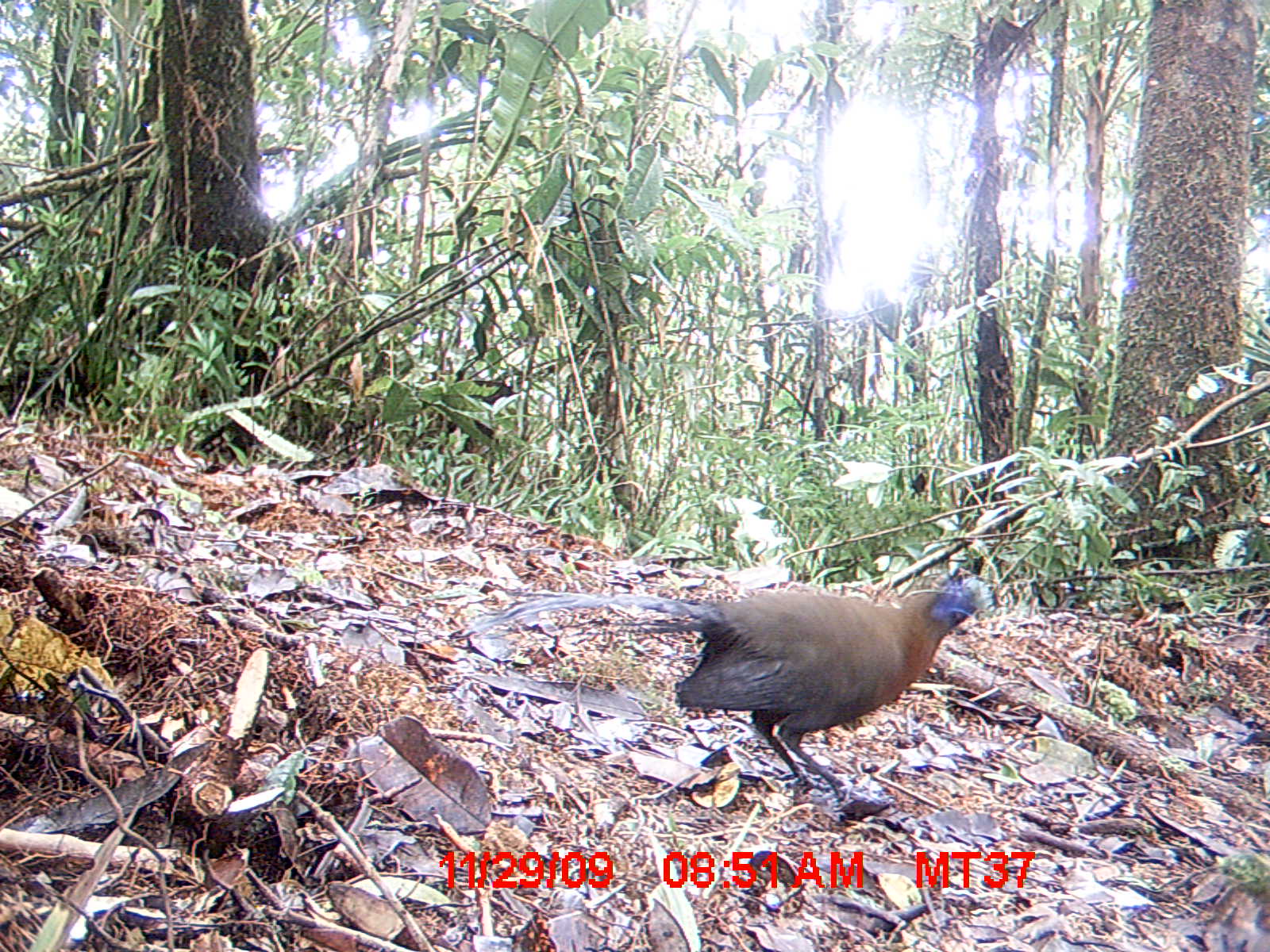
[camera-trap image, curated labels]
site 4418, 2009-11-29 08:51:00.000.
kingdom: Animalia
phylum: Chordata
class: Aves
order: Cuculiformes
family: Cuculidae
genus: Coua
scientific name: Coua serriana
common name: red-breasted coua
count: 1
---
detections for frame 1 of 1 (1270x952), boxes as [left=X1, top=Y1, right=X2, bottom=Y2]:
coua serriana: [left=440, top=561, right=1000, bottom=808]